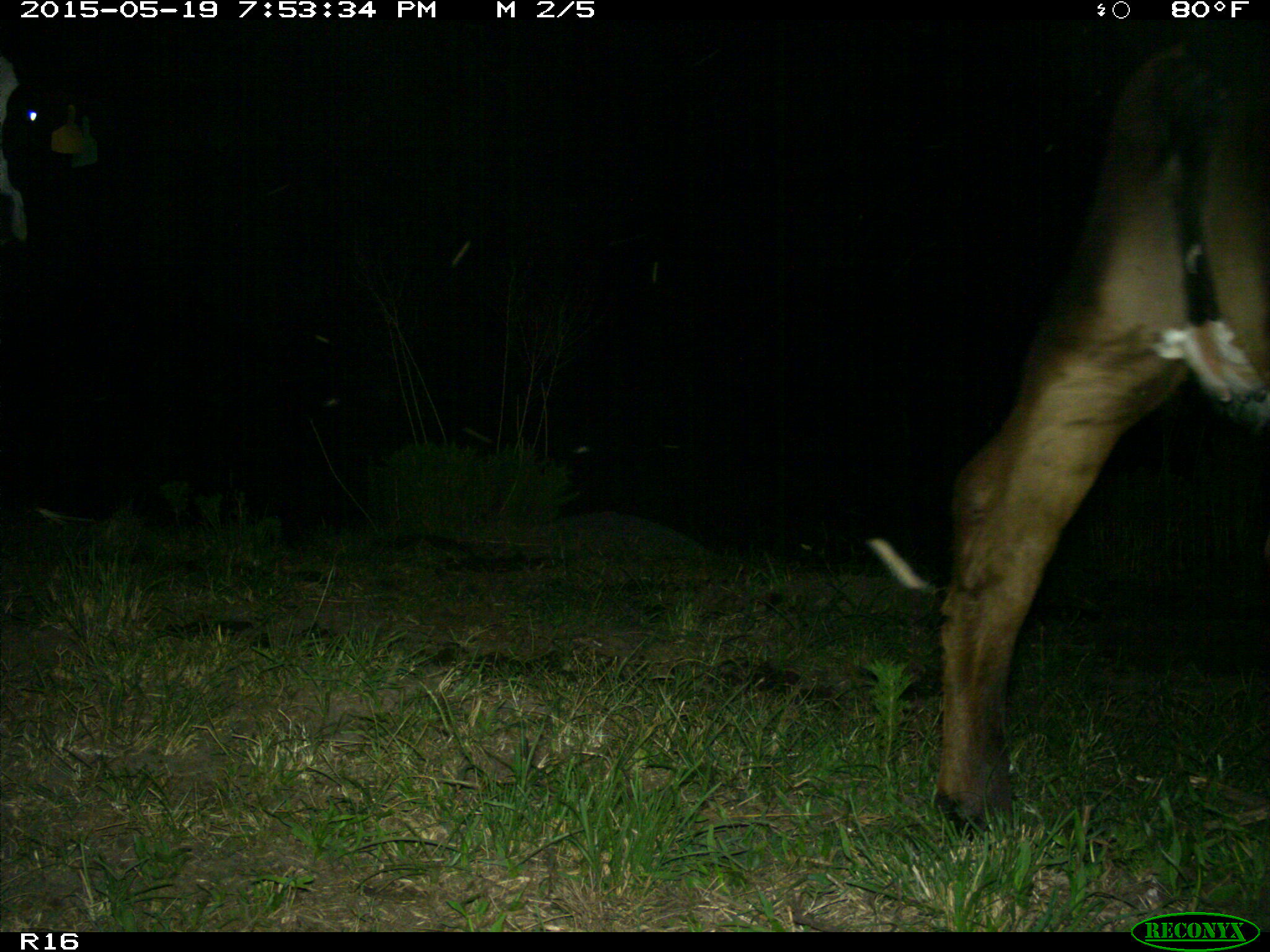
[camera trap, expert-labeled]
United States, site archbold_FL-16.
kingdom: Animalia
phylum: Chordata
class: Mammalia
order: Artiodactyla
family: Bovidae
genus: Bos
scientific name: Bos taurus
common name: domestic cow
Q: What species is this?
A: Bos taurus (domestic cow).